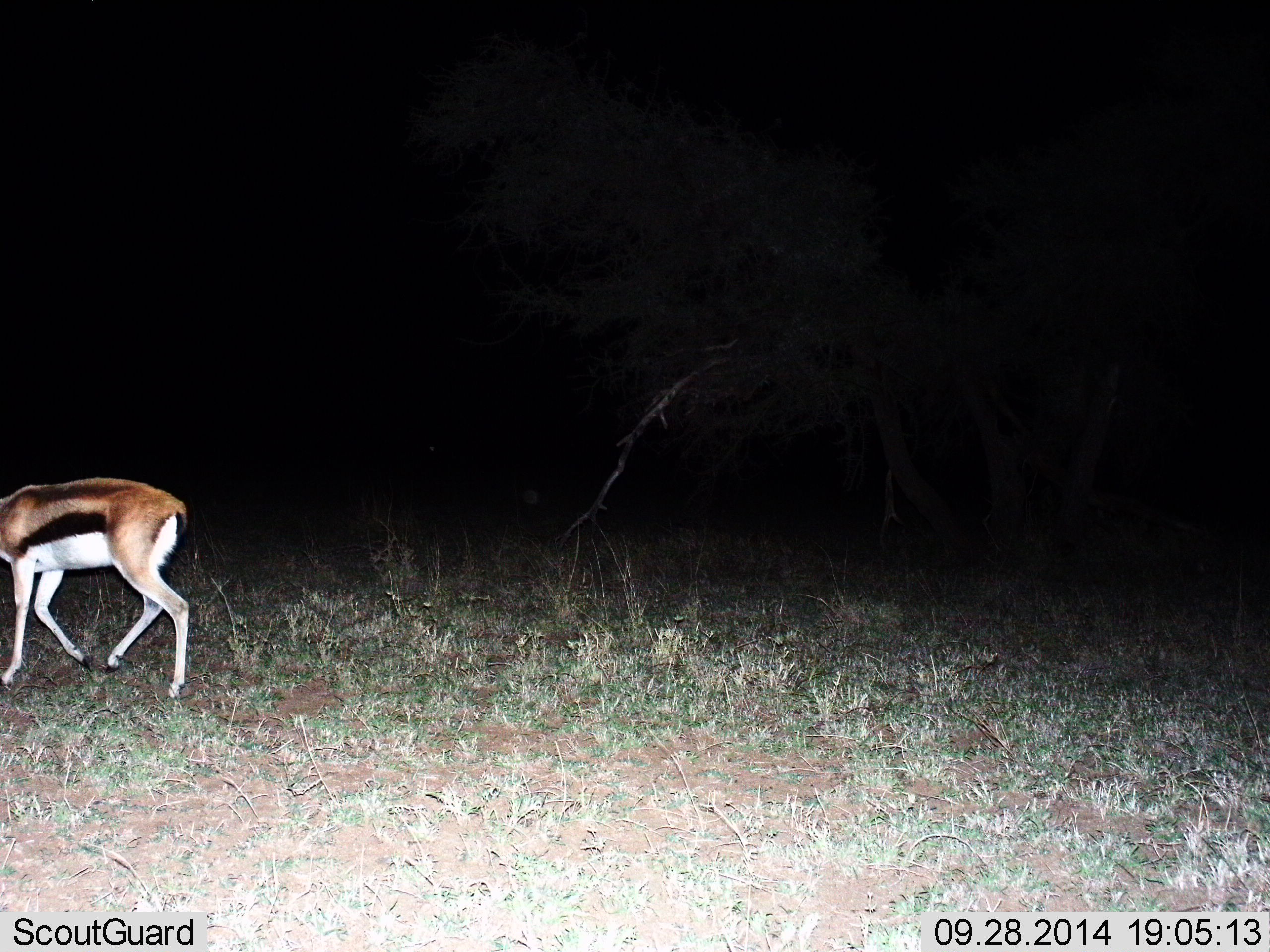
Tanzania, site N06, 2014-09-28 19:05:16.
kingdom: Animalia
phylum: Chordata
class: Mammalia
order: Artiodactyla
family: Bovidae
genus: Eudorcas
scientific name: Eudorcas thomsonii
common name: thomson's gazelle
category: gazellethomsons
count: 1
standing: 30%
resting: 0%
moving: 70%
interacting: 0%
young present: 0%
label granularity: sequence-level